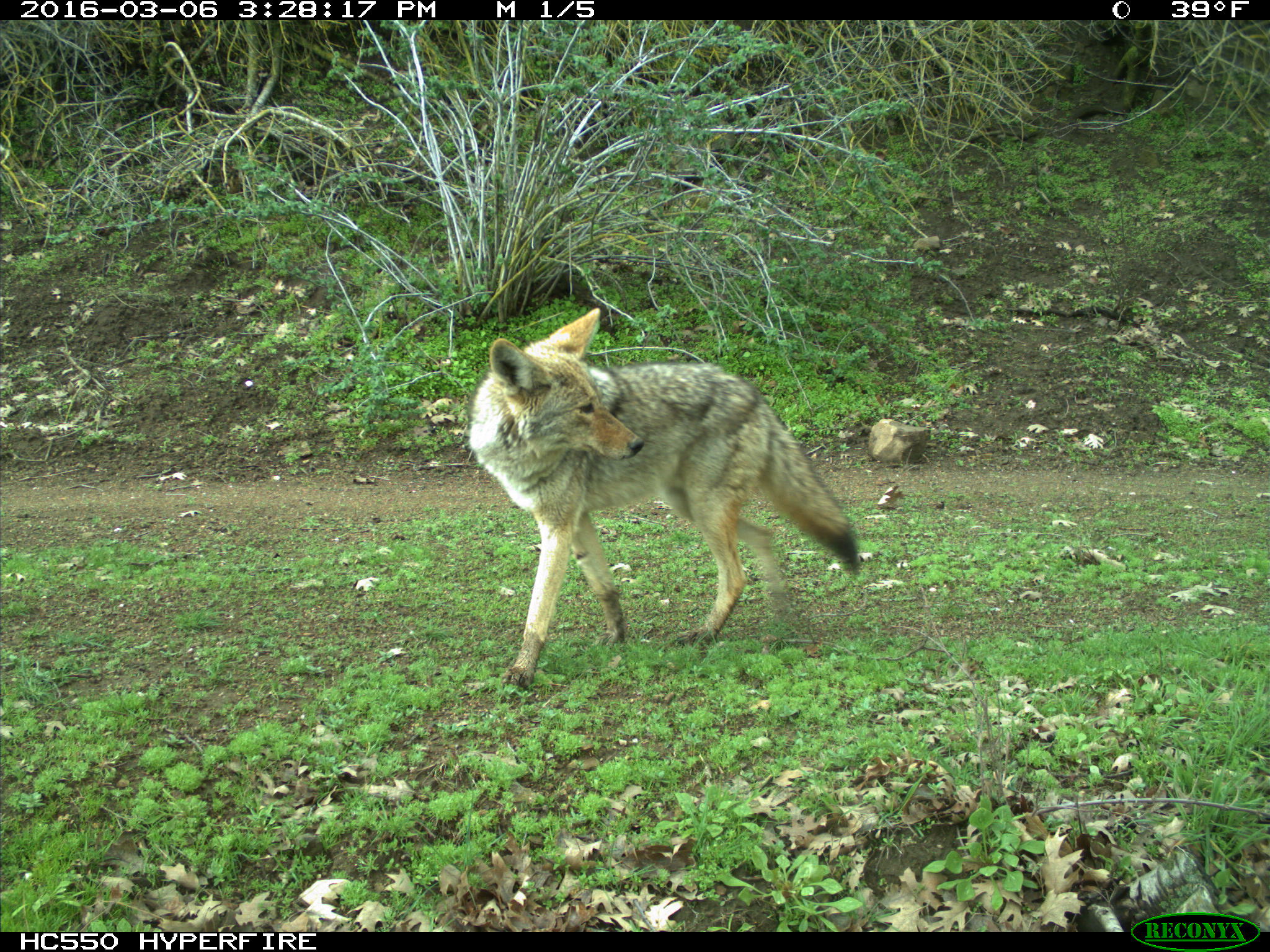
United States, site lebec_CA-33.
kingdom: Animalia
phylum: Chordata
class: Mammalia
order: Carnivora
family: Canidae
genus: Canis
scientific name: Canis latrans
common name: coyote